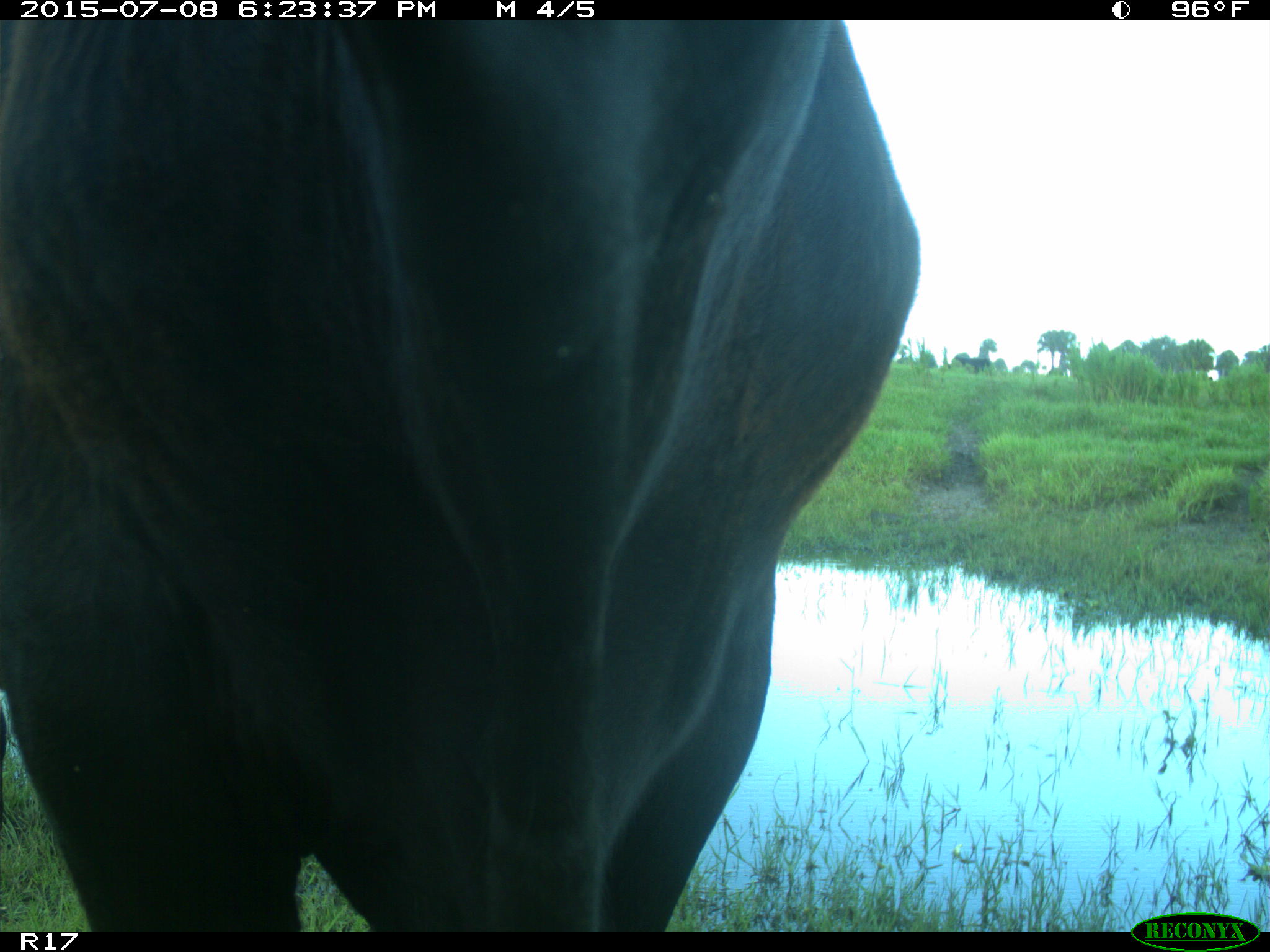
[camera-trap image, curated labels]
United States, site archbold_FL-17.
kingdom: Animalia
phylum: Chordata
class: Mammalia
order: Artiodactyla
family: Bovidae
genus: Bos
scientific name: Bos taurus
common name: domestic cow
Bos taurus (domestic cow).